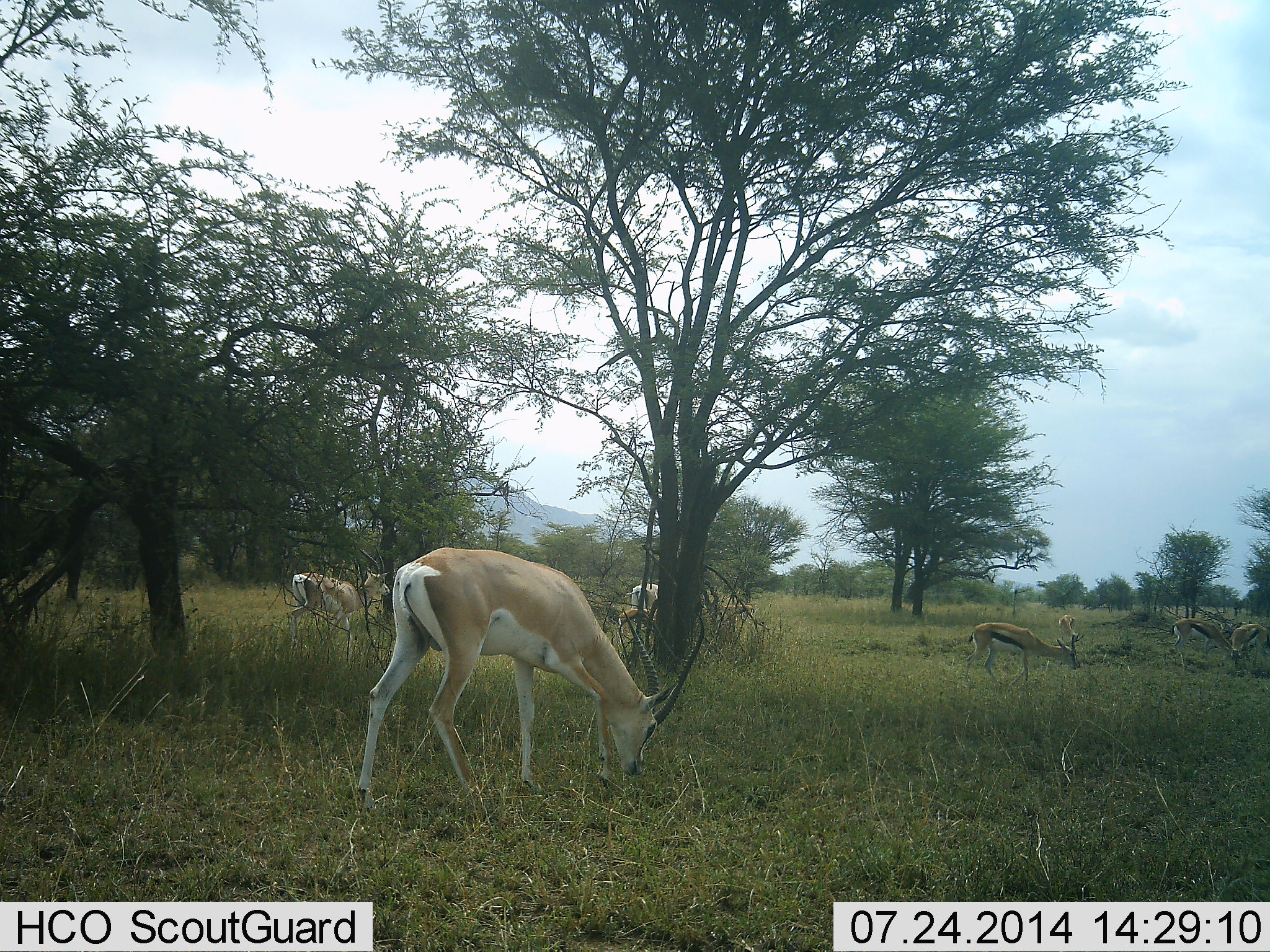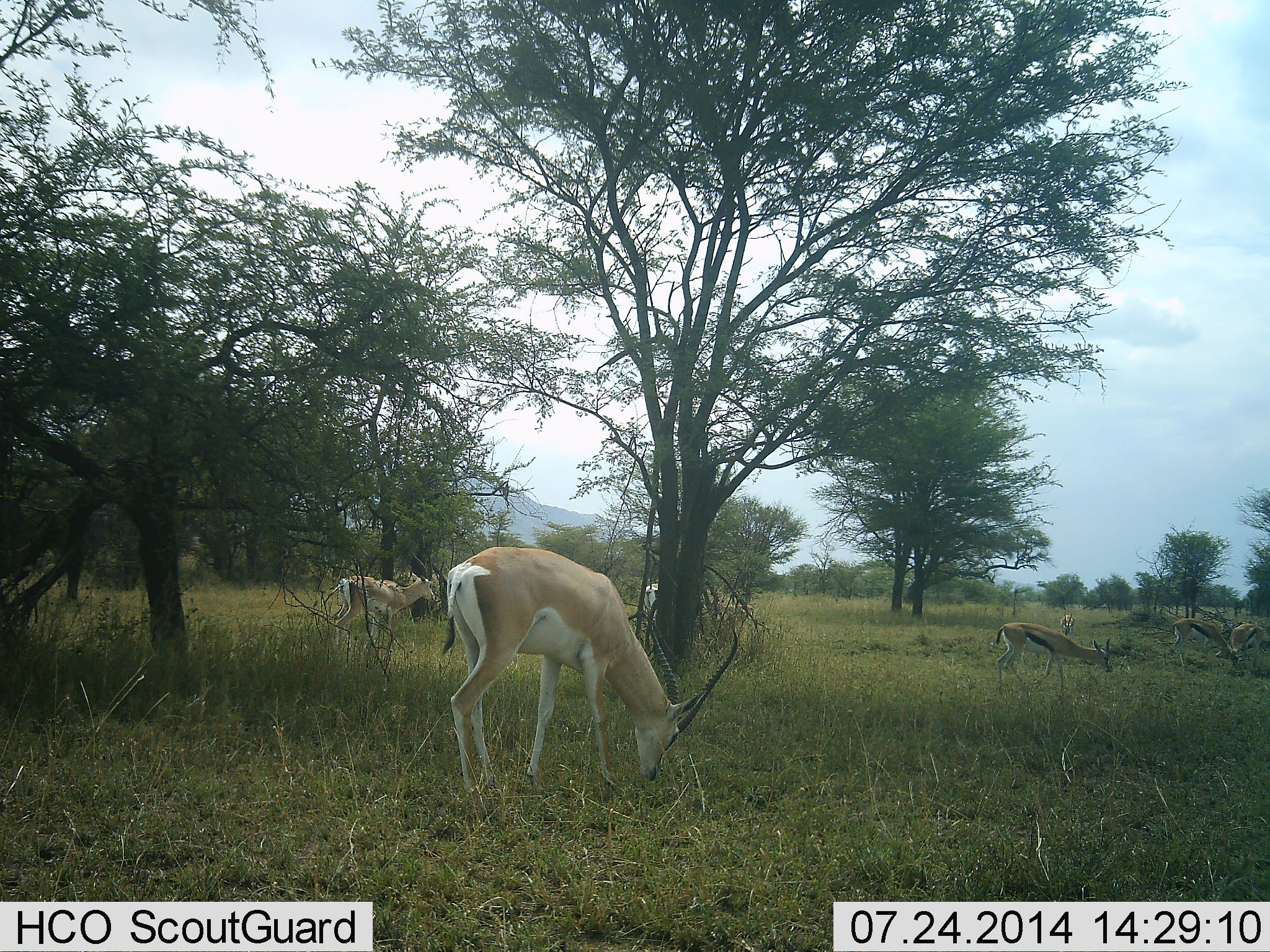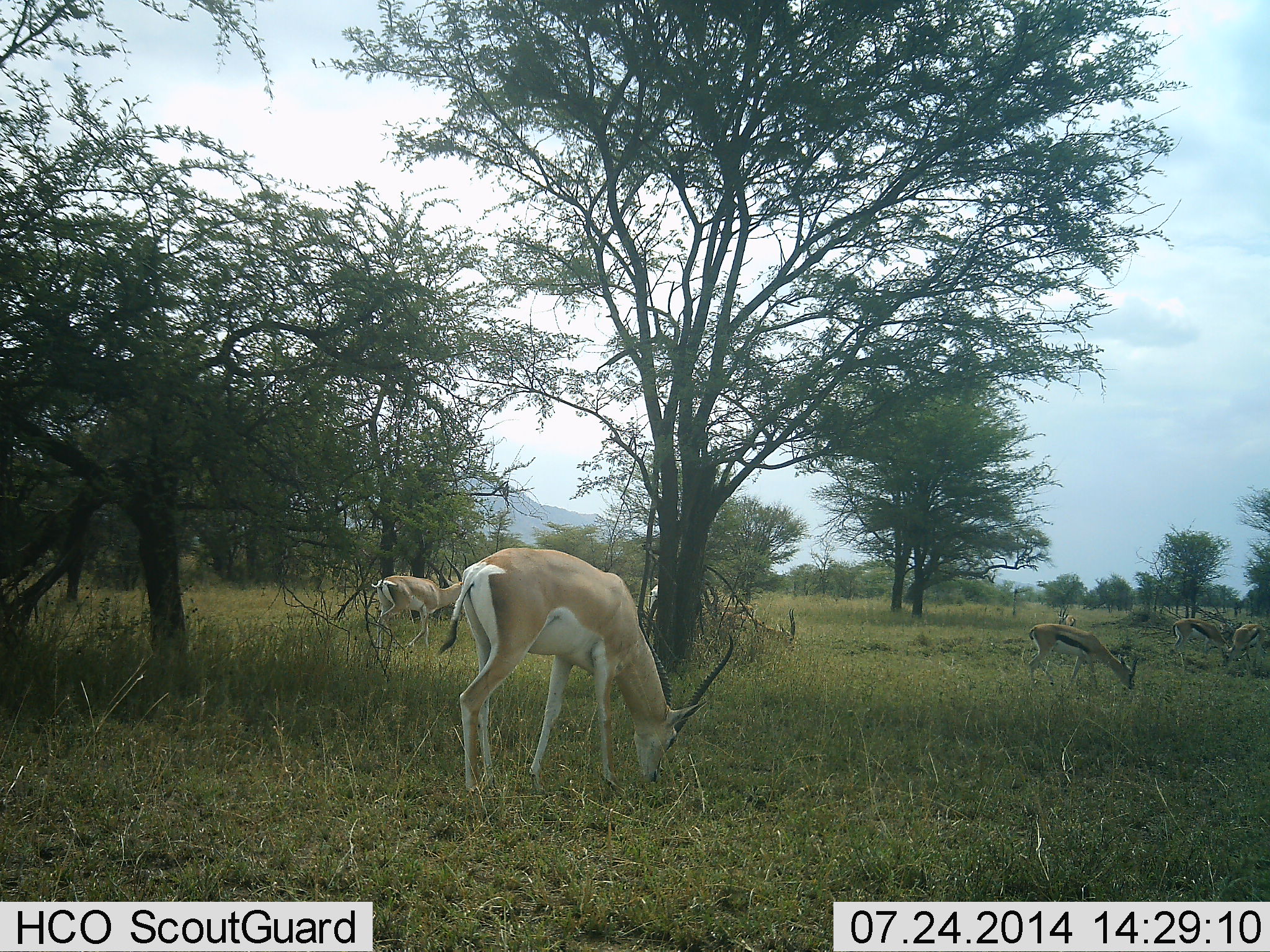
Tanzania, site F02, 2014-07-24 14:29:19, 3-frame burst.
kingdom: Animalia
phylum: Chordata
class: Mammalia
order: Artiodactyla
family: Bovidae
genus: Nanger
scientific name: Nanger granti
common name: grant's gazelle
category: gazellegrants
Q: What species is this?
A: Gazellegrants (grant's gazelle) (Nanger granti).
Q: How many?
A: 4.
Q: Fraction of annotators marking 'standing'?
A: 21%.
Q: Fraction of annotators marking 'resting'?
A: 0%.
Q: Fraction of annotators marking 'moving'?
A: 50%.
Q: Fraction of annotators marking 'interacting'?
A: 0%.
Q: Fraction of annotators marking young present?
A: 0%.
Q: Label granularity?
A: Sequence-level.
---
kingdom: Animalia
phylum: Chordata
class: Mammalia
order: Artiodactyla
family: Bovidae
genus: Eudorcas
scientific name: Eudorcas thomsonii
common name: thomson's gazelle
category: gazellethomsons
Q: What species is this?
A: Gazellethomsons (thomson's gazelle) (Eudorcas thomsonii).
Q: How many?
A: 4.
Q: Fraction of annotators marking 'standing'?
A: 38%.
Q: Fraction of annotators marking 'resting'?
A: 8%.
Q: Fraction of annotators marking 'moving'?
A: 62%.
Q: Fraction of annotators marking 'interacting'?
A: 0%.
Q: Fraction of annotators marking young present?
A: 0%.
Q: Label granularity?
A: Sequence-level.